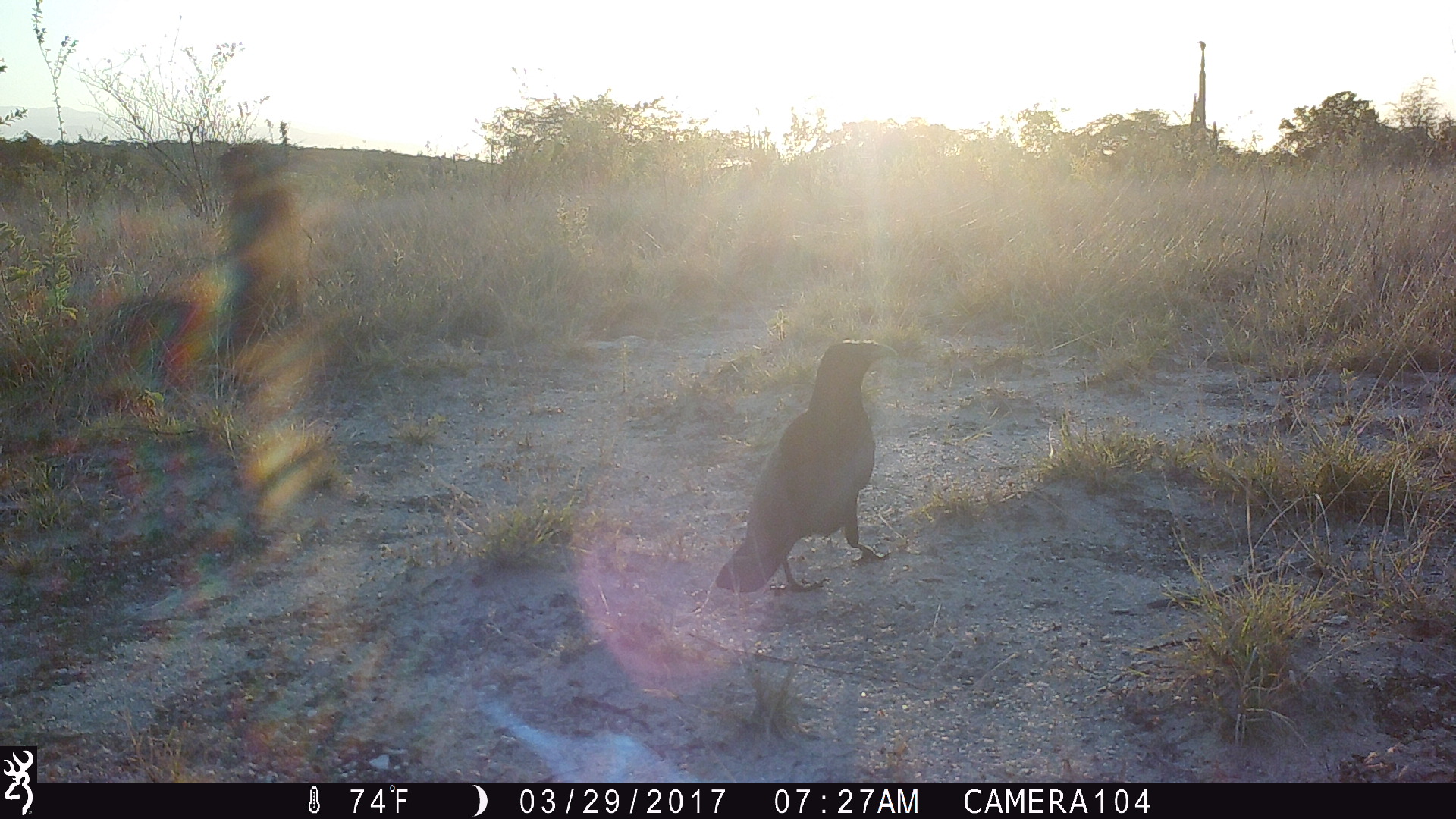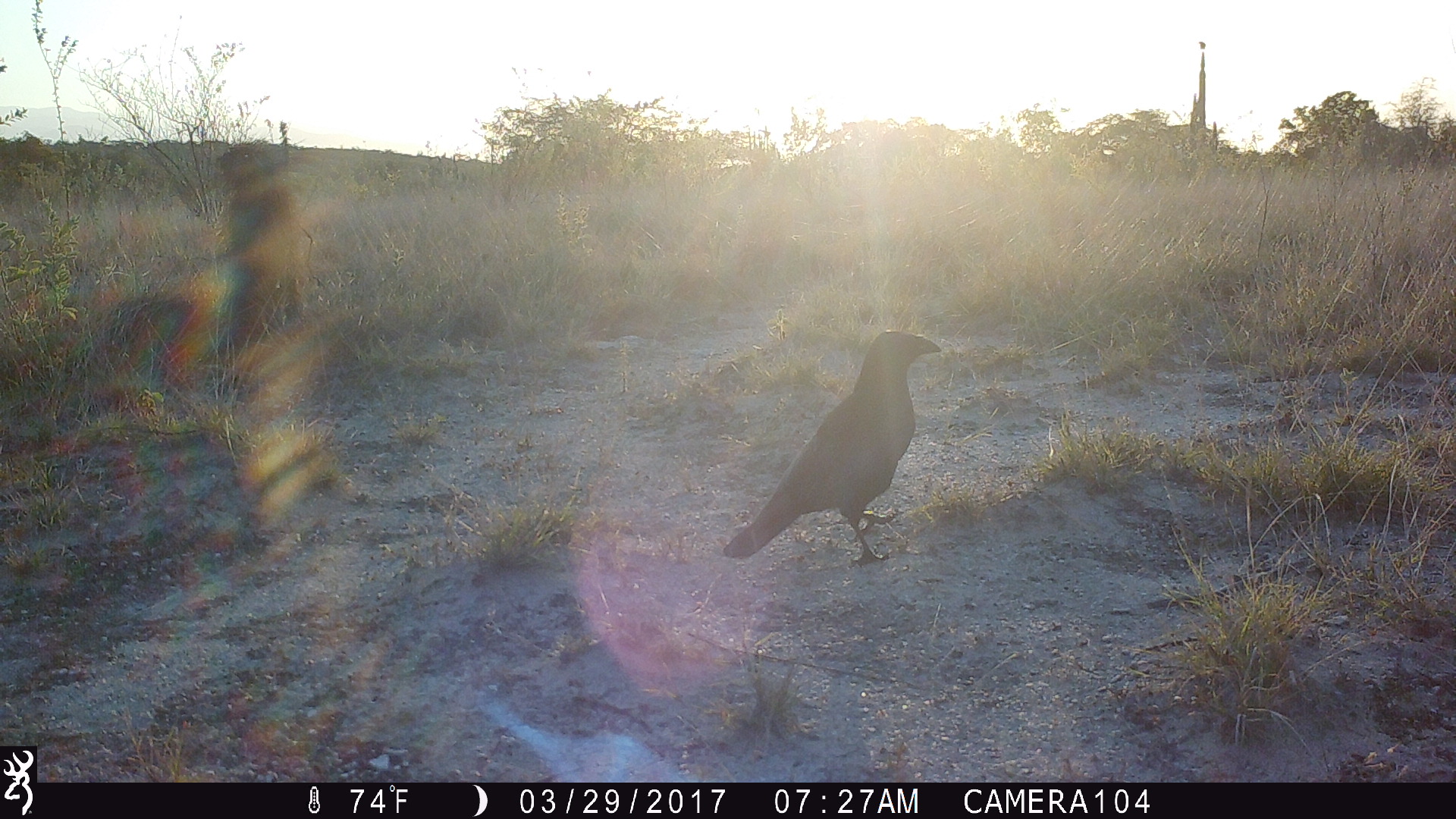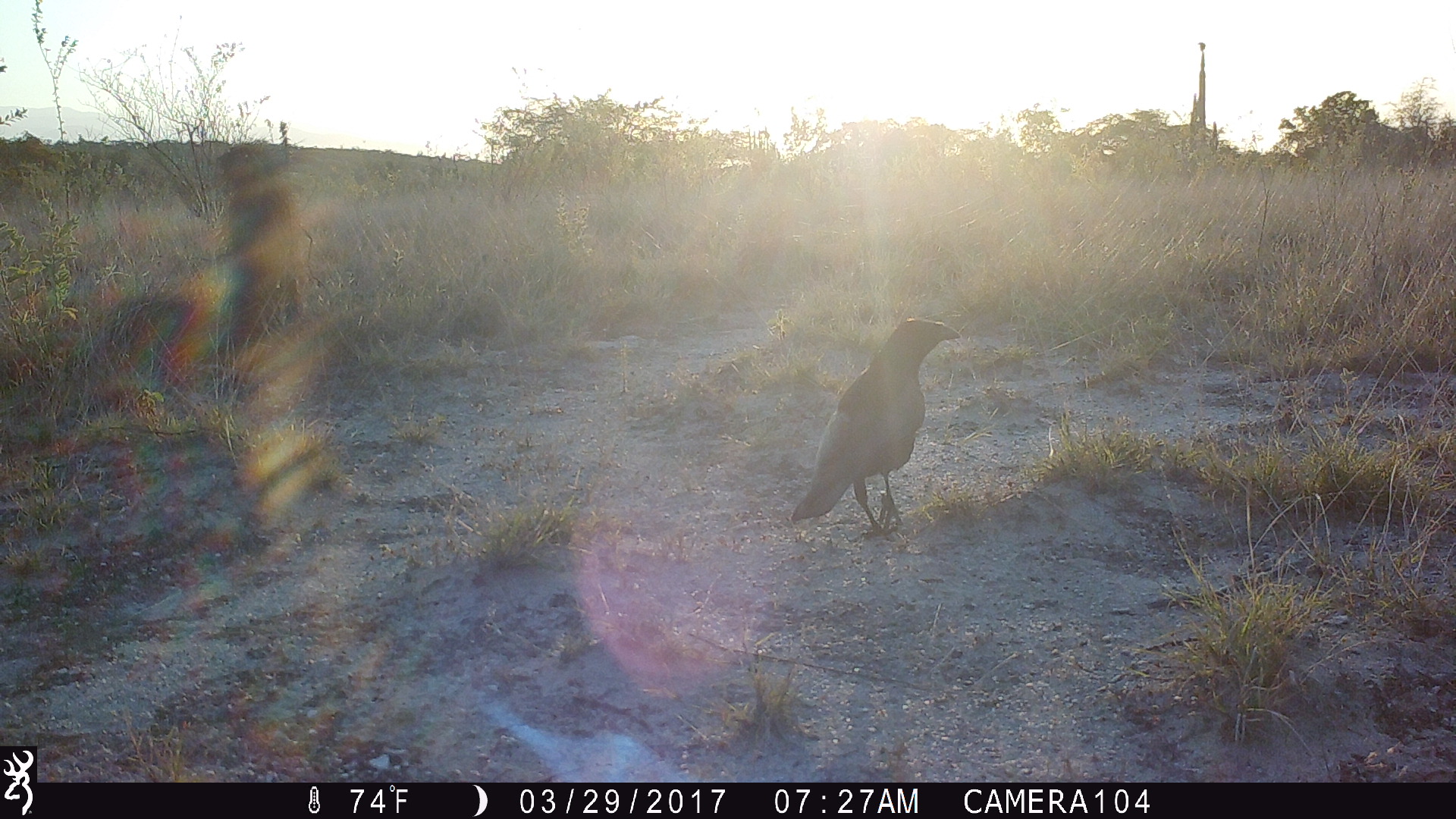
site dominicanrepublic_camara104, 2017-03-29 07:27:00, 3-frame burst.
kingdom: Animalia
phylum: Chordata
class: Aves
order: Passeriformes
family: Corvidae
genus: Corvus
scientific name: Corvus corax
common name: raven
Raven (Corvus corax).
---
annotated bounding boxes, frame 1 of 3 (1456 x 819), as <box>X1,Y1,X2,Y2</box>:
raven: <box>707,340,897,597</box>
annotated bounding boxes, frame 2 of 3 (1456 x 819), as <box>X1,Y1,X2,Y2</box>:
raven: <box>715,330,943,569</box>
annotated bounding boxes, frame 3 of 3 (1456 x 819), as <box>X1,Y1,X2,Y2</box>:
raven: <box>786,315,962,538</box>